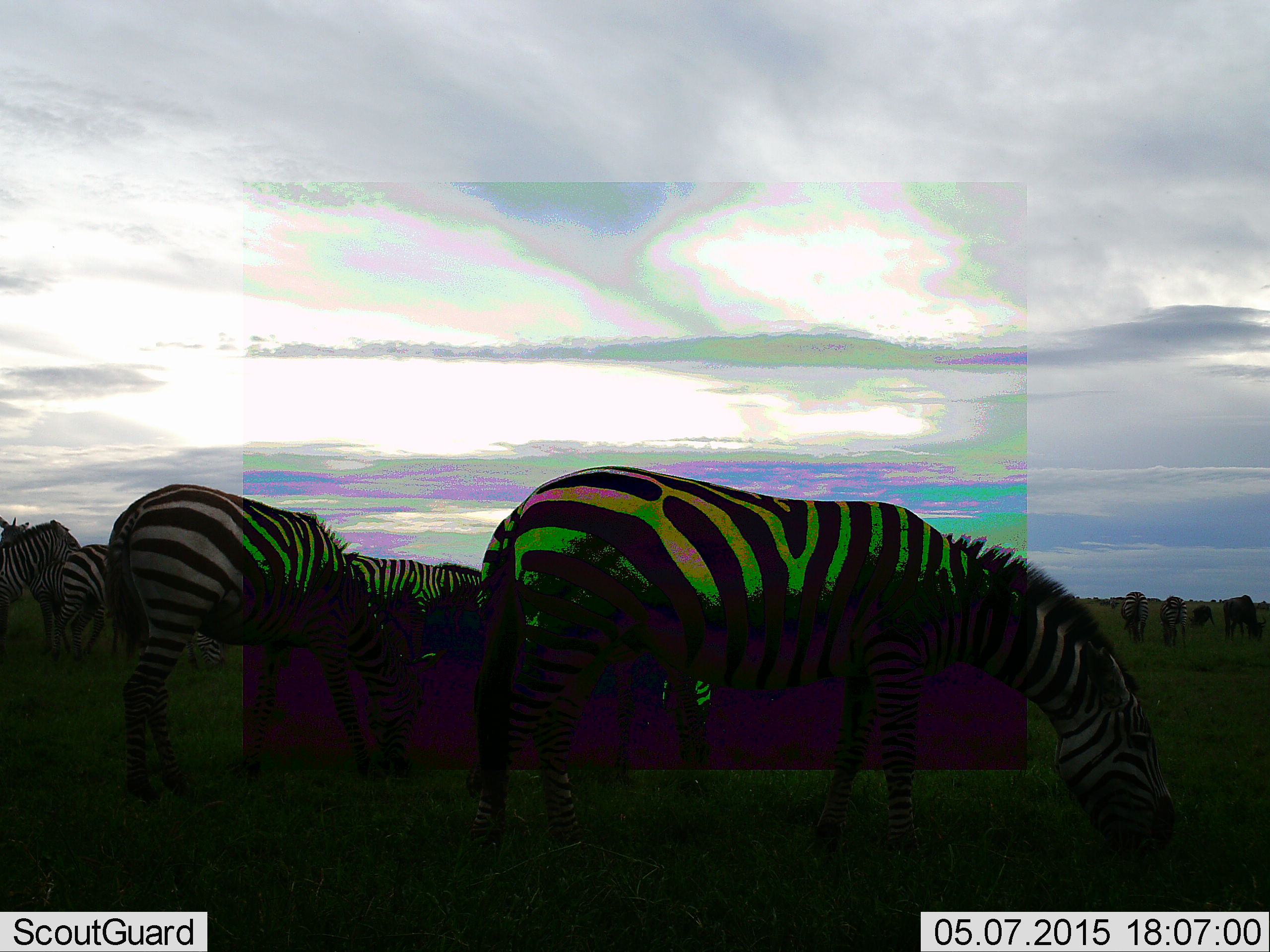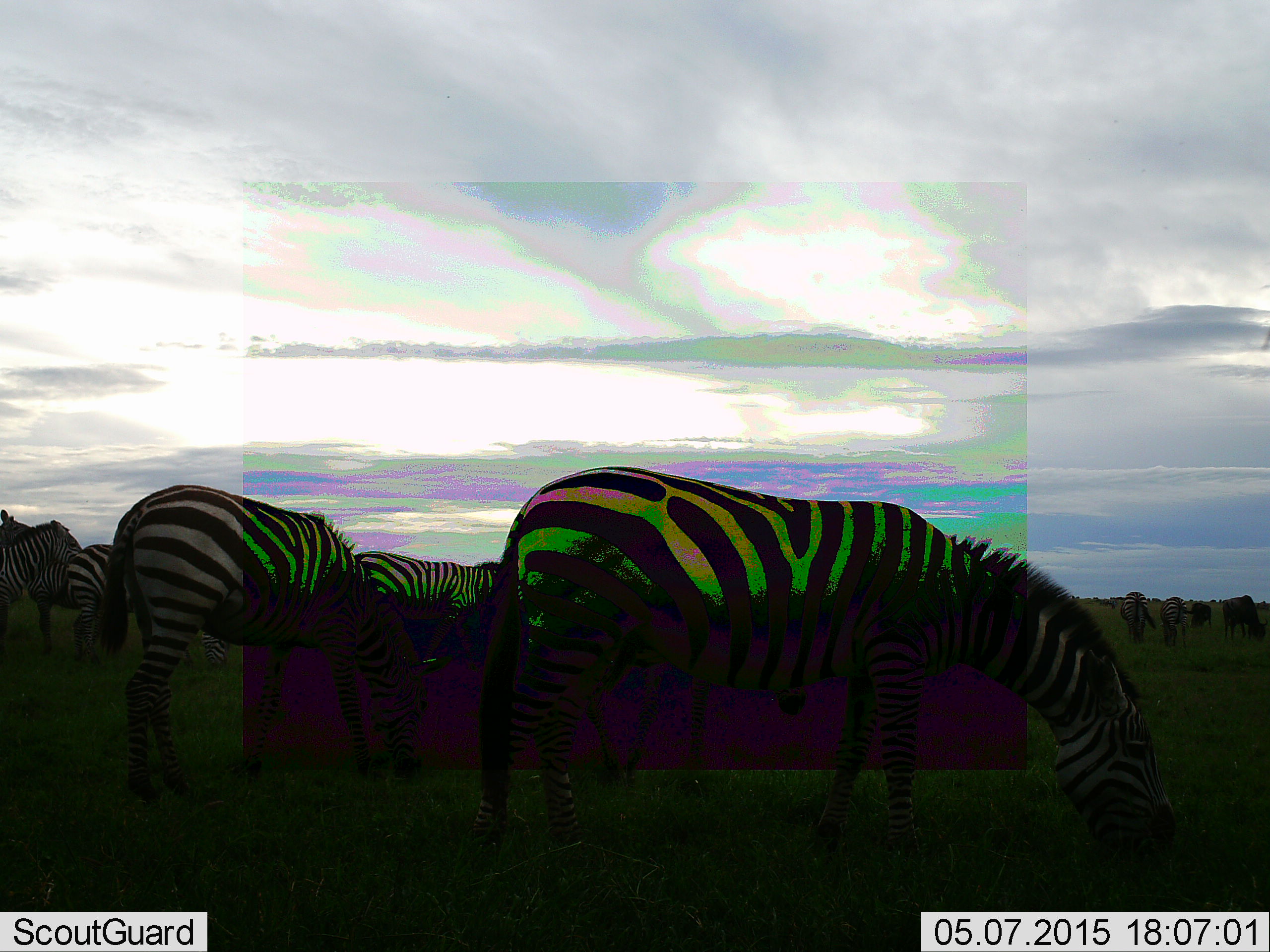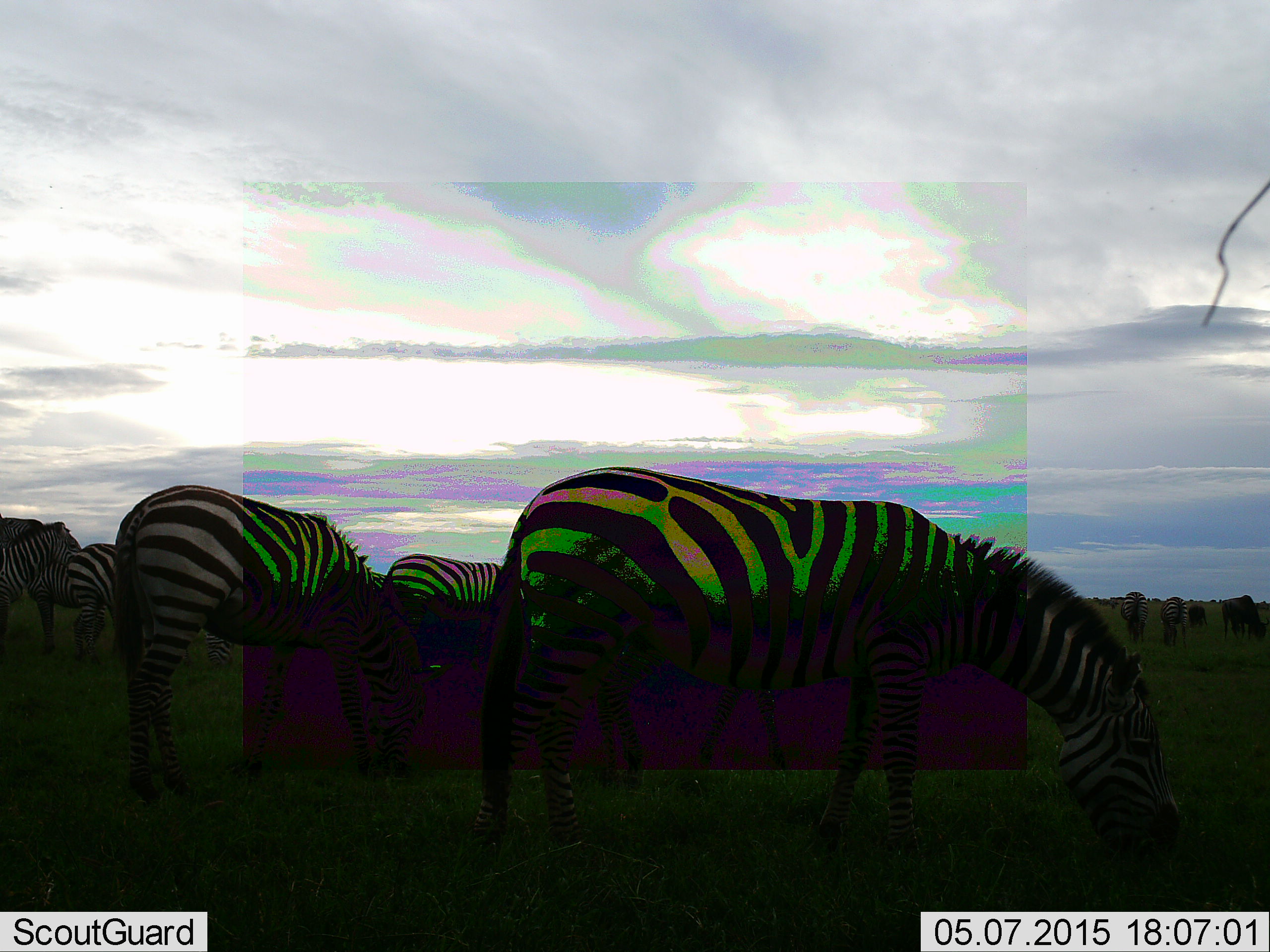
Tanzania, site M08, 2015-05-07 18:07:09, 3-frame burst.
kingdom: Animalia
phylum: Chordata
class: Mammalia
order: Perissodactyla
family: Equidae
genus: Equus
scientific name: Equus quagga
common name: plains zebra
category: zebra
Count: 10.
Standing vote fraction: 33%.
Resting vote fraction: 0%.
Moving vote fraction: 17%.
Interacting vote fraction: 0%.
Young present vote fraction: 0%.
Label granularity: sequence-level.